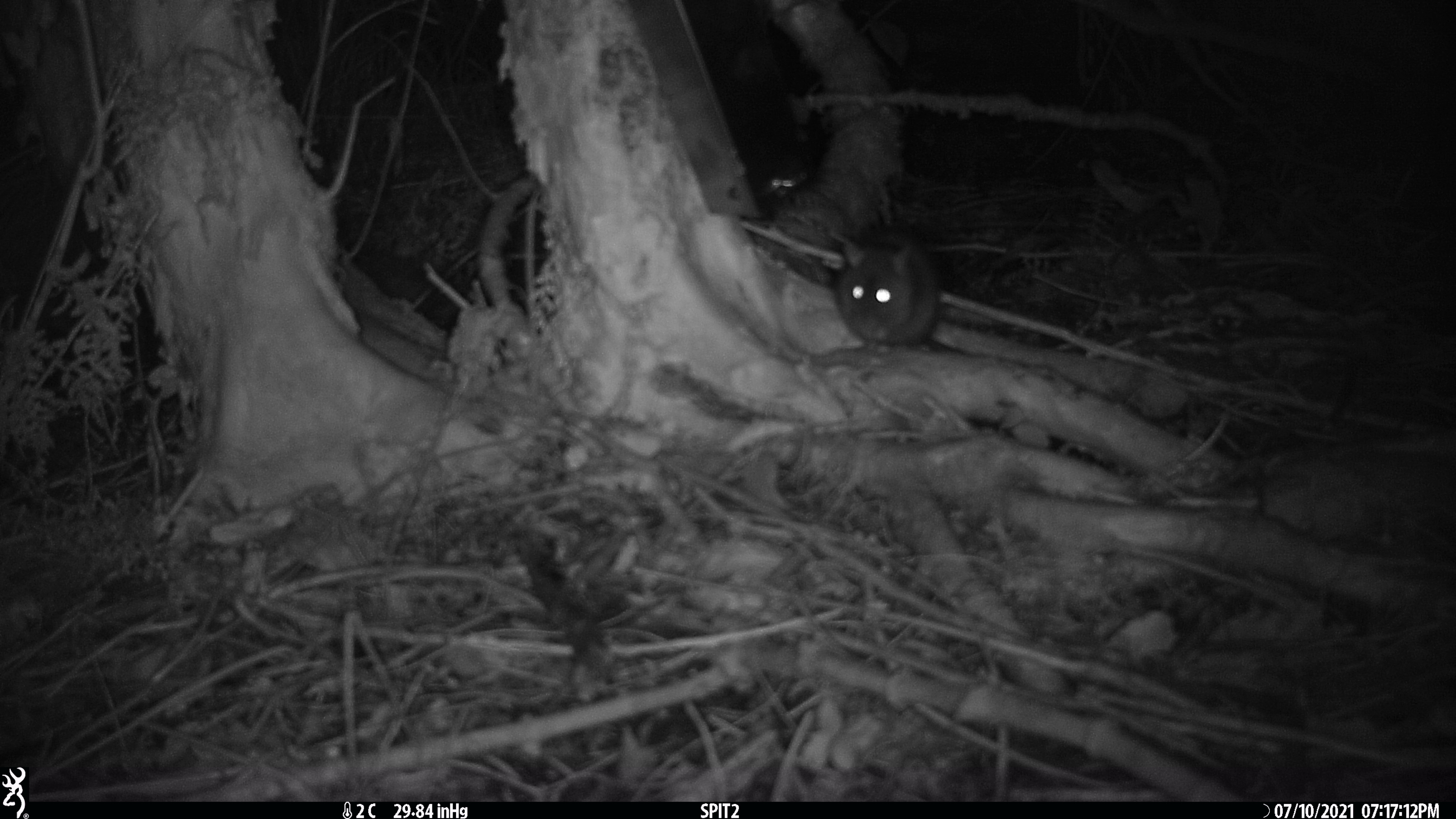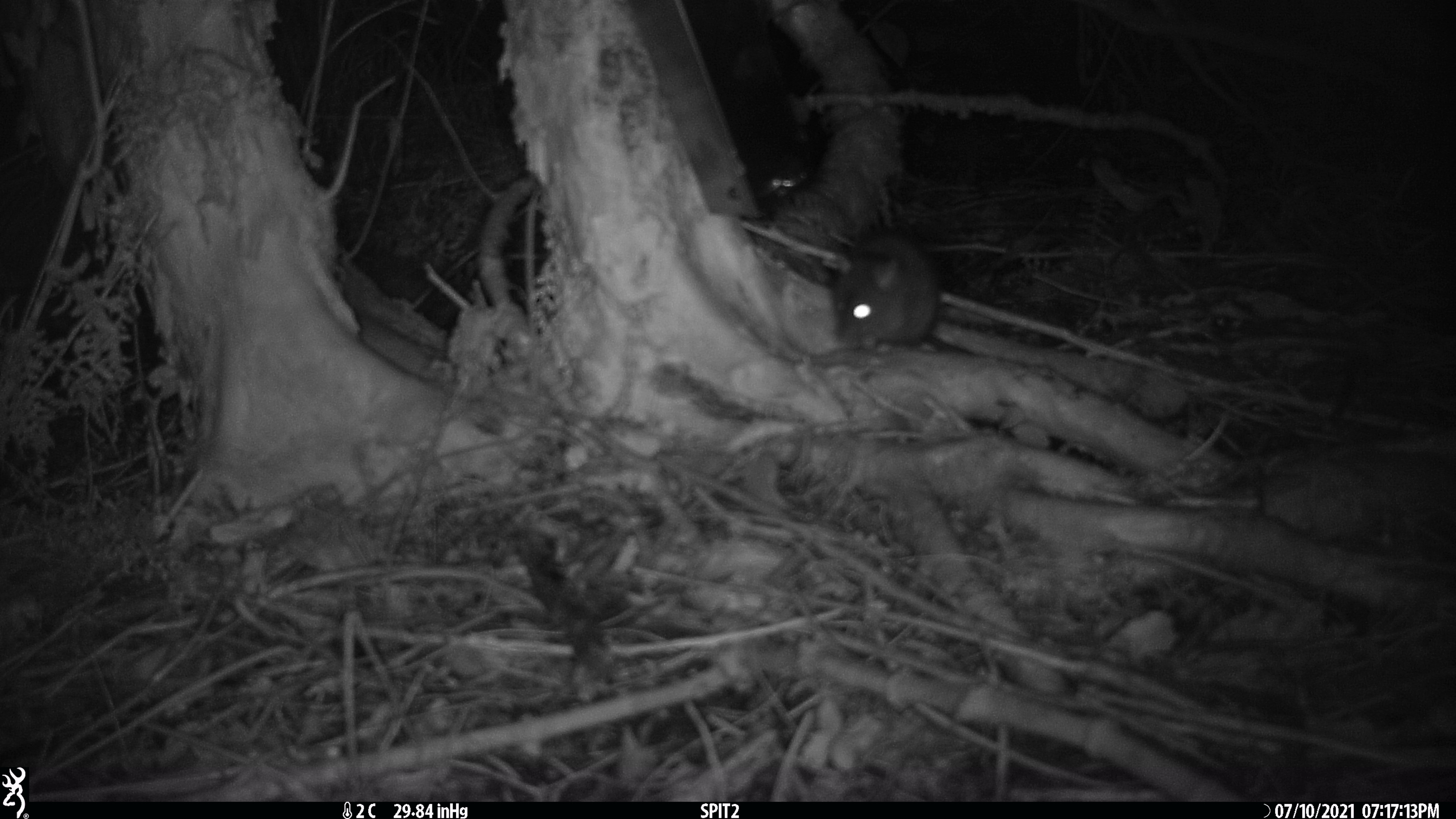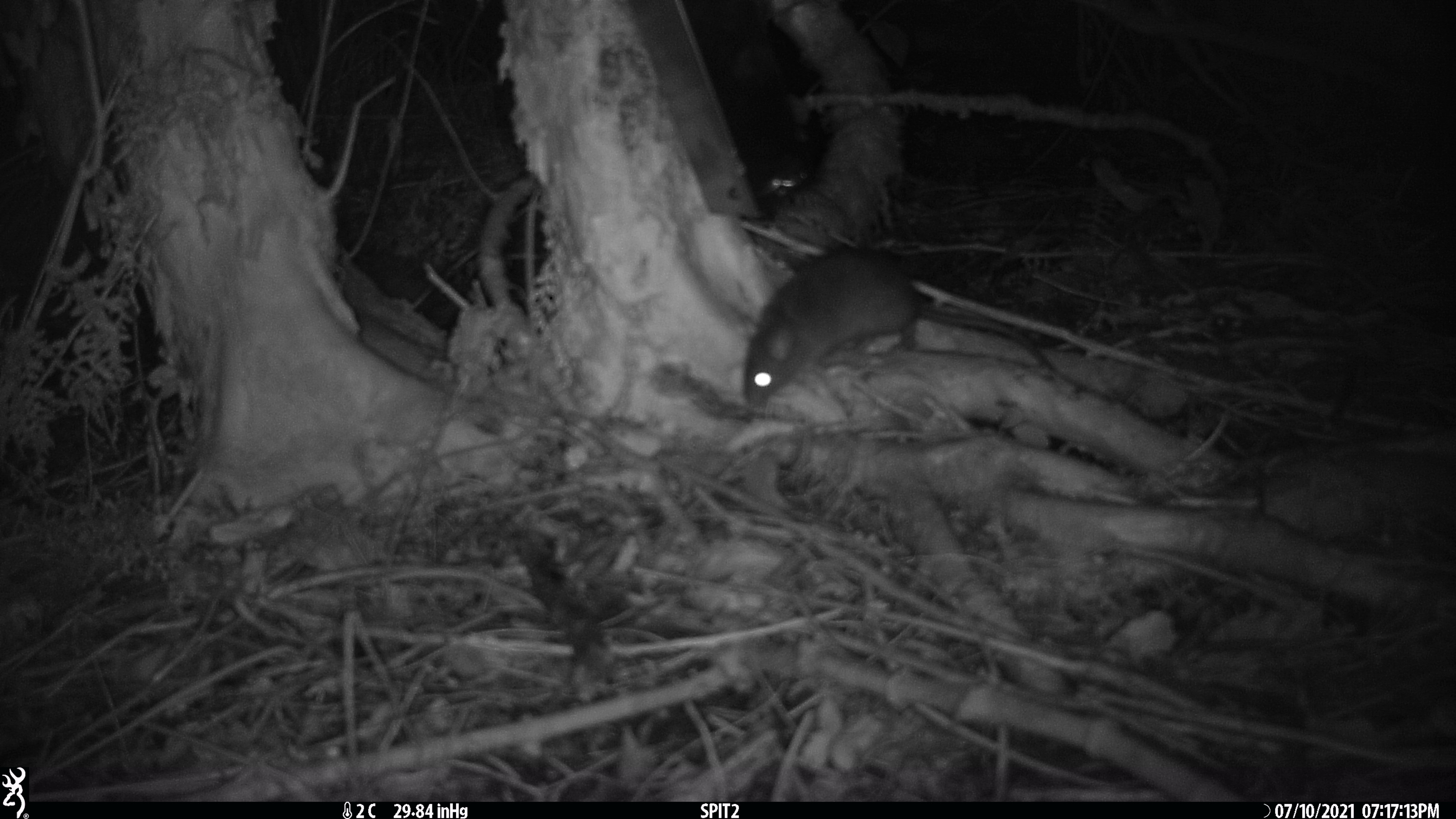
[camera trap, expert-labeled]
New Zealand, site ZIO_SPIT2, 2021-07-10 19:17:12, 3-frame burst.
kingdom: Animalia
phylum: Chordata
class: Mammalia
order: Rodentia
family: Muridae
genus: Rattus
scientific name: Rattus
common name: rat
Rat (Rattus).